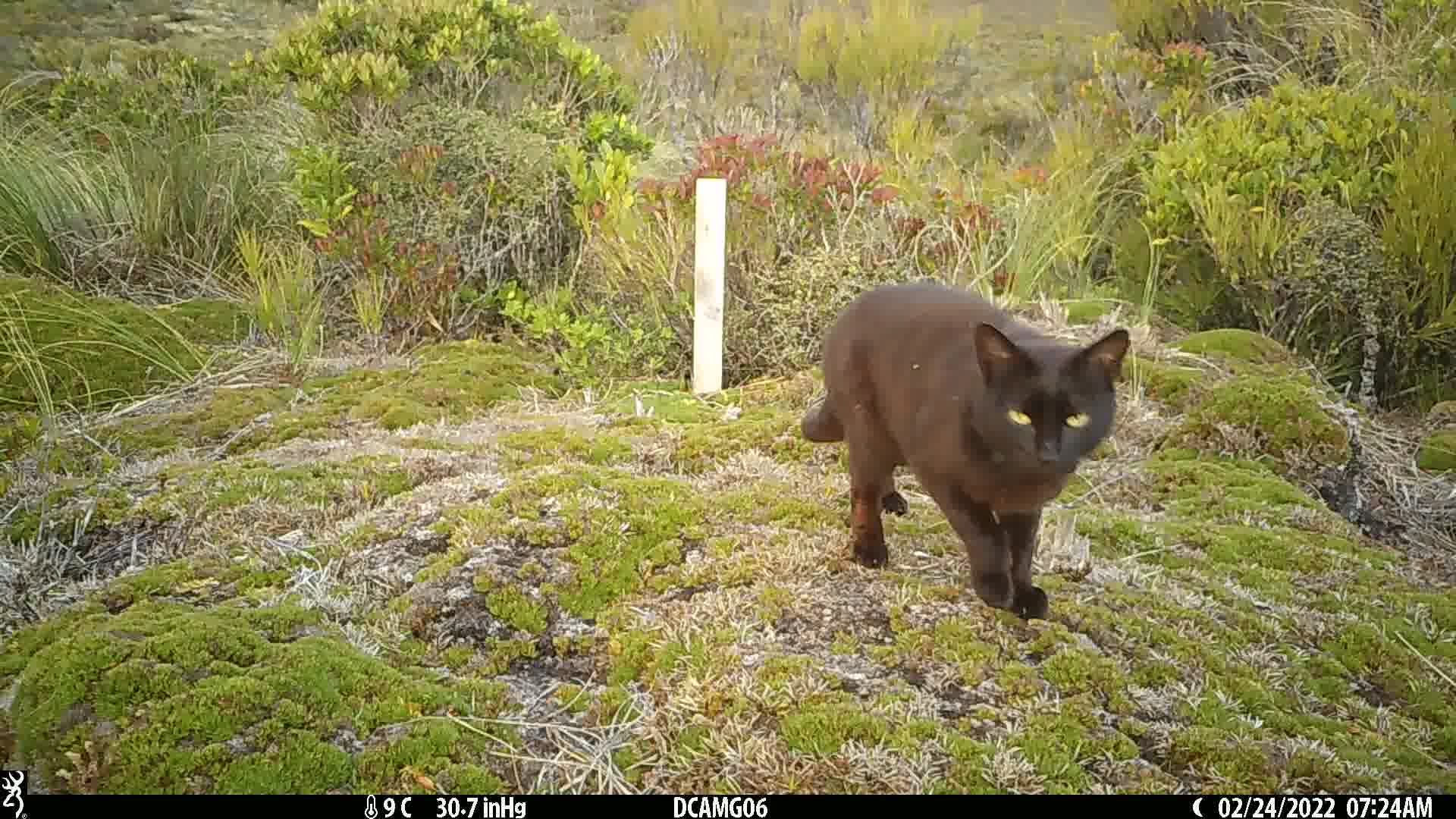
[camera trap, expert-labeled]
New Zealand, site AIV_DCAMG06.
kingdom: Animalia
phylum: Chordata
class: Mammalia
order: Carnivora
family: Felidae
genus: Felis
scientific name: Felis catus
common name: domestic cat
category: cat